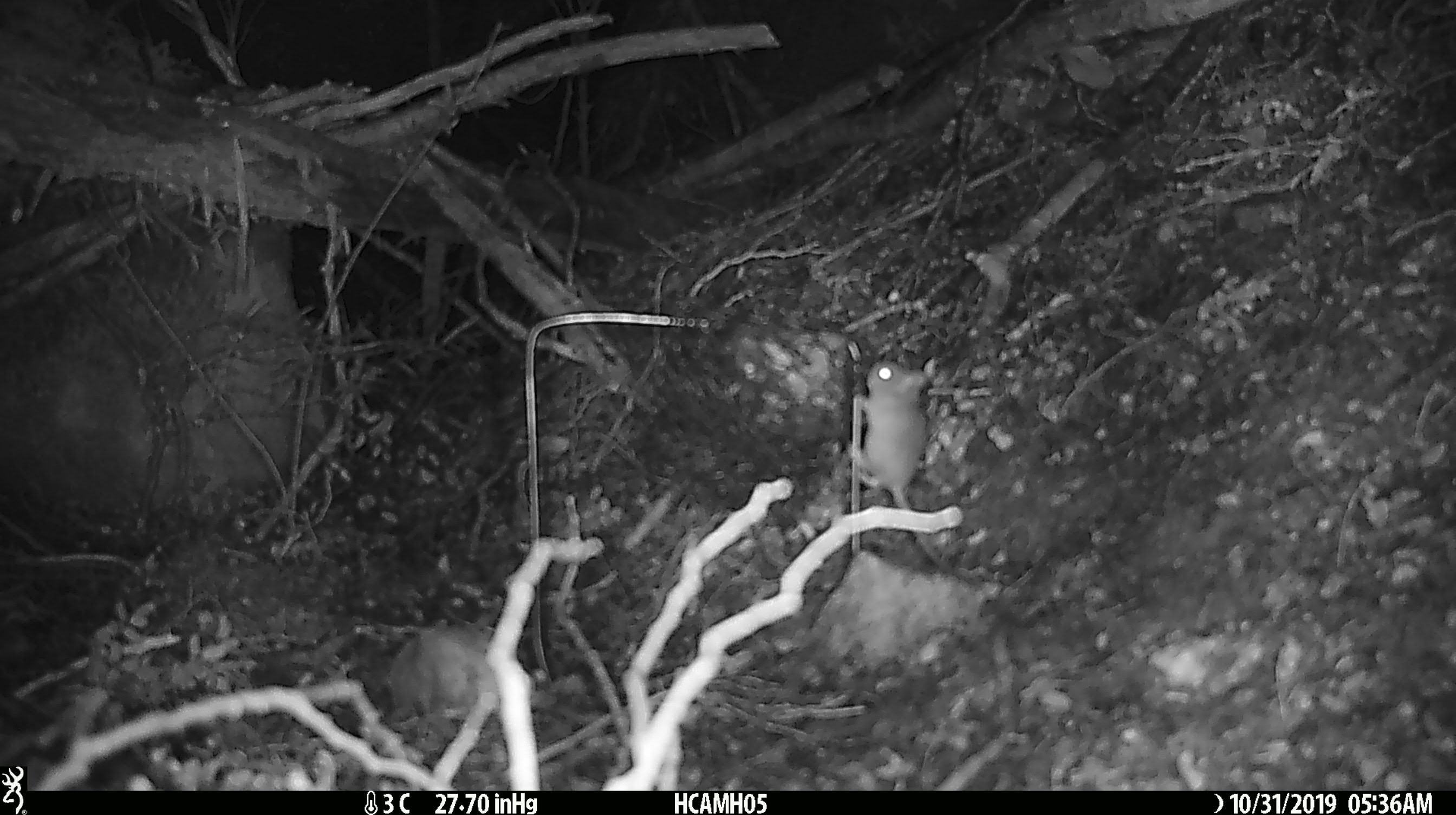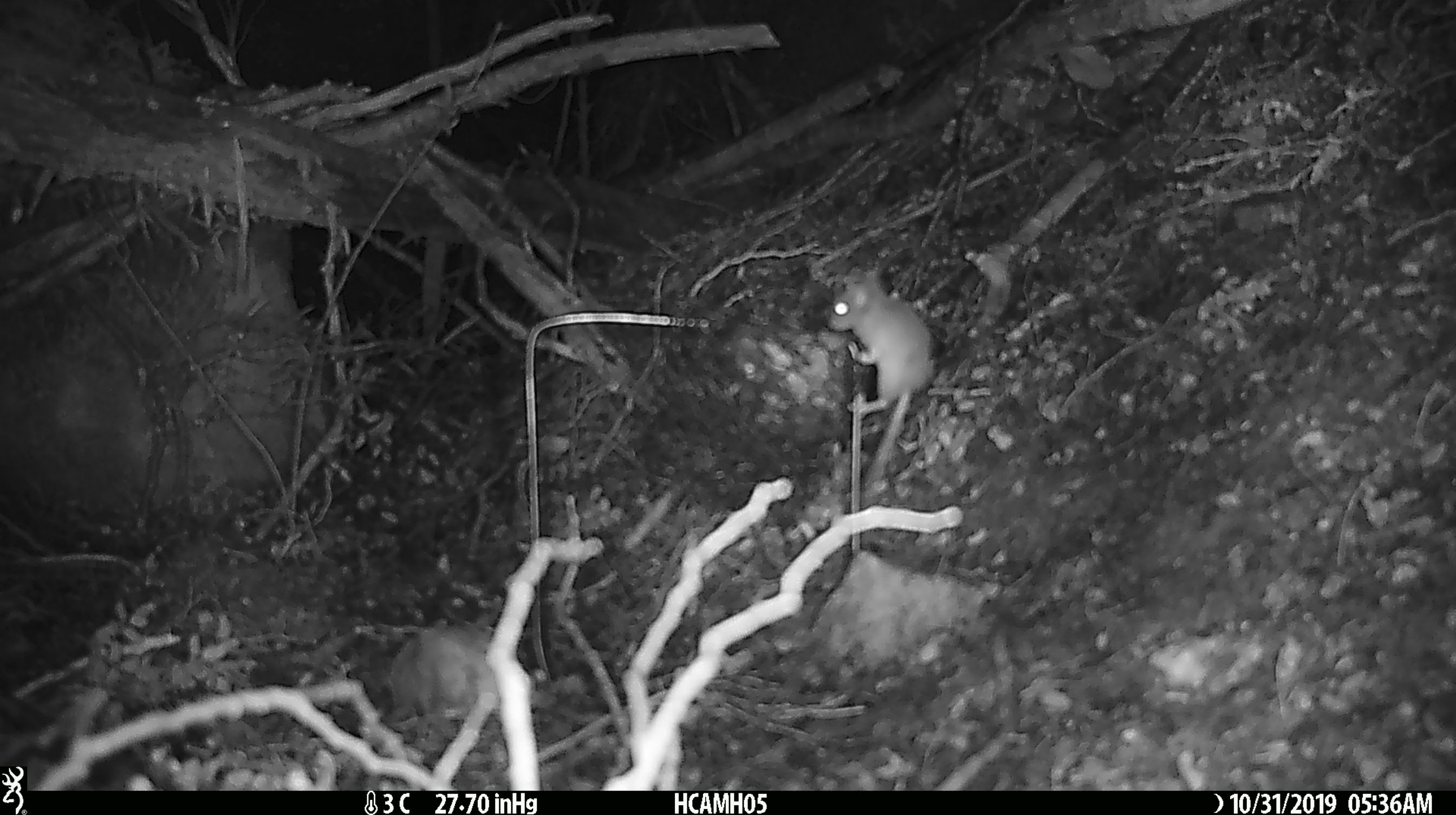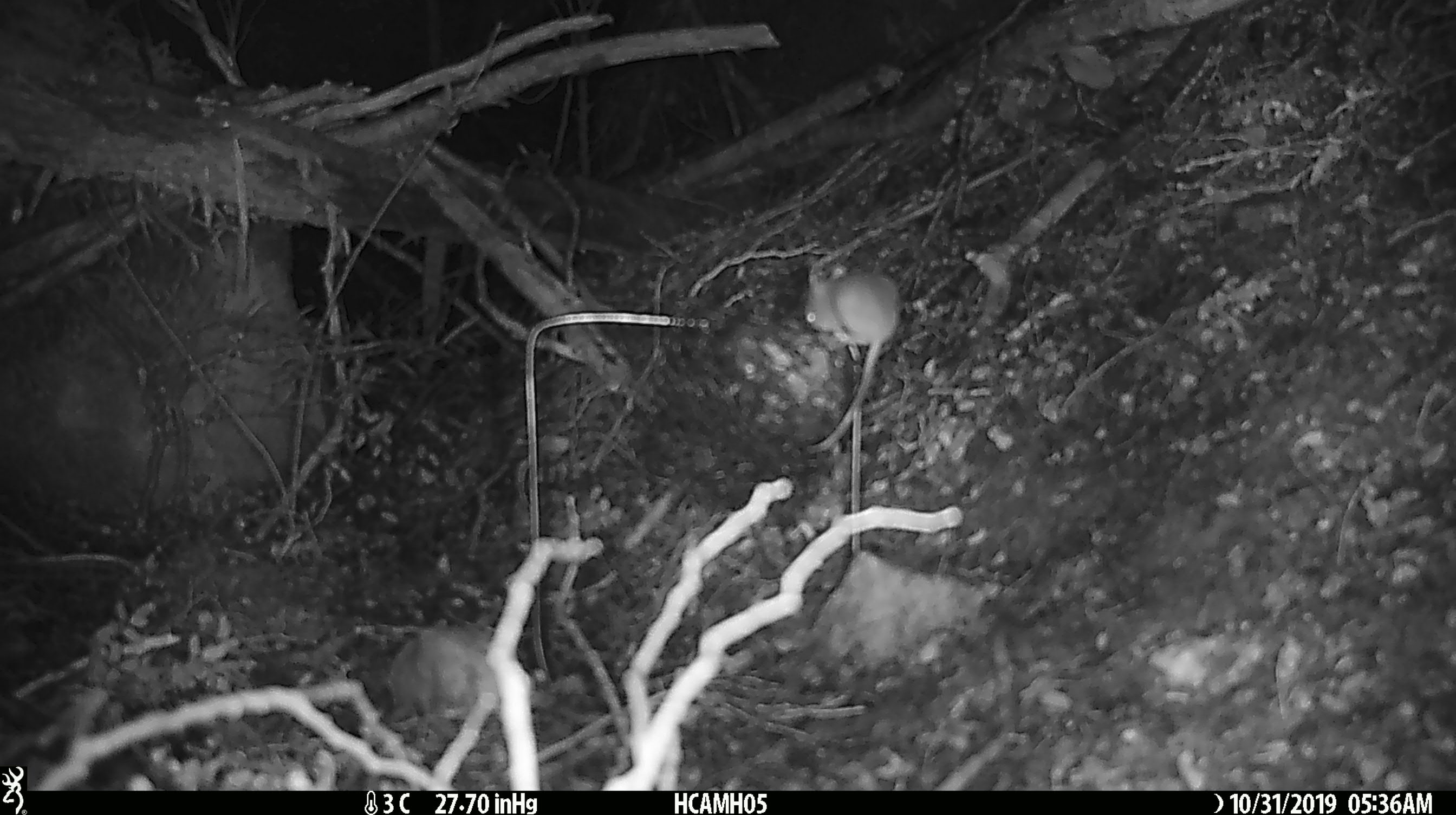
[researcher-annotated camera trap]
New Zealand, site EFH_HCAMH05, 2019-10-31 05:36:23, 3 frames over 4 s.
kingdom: Animalia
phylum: Chordata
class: Mammalia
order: Rodentia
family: Muridae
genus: Mus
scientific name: Mus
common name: mouse